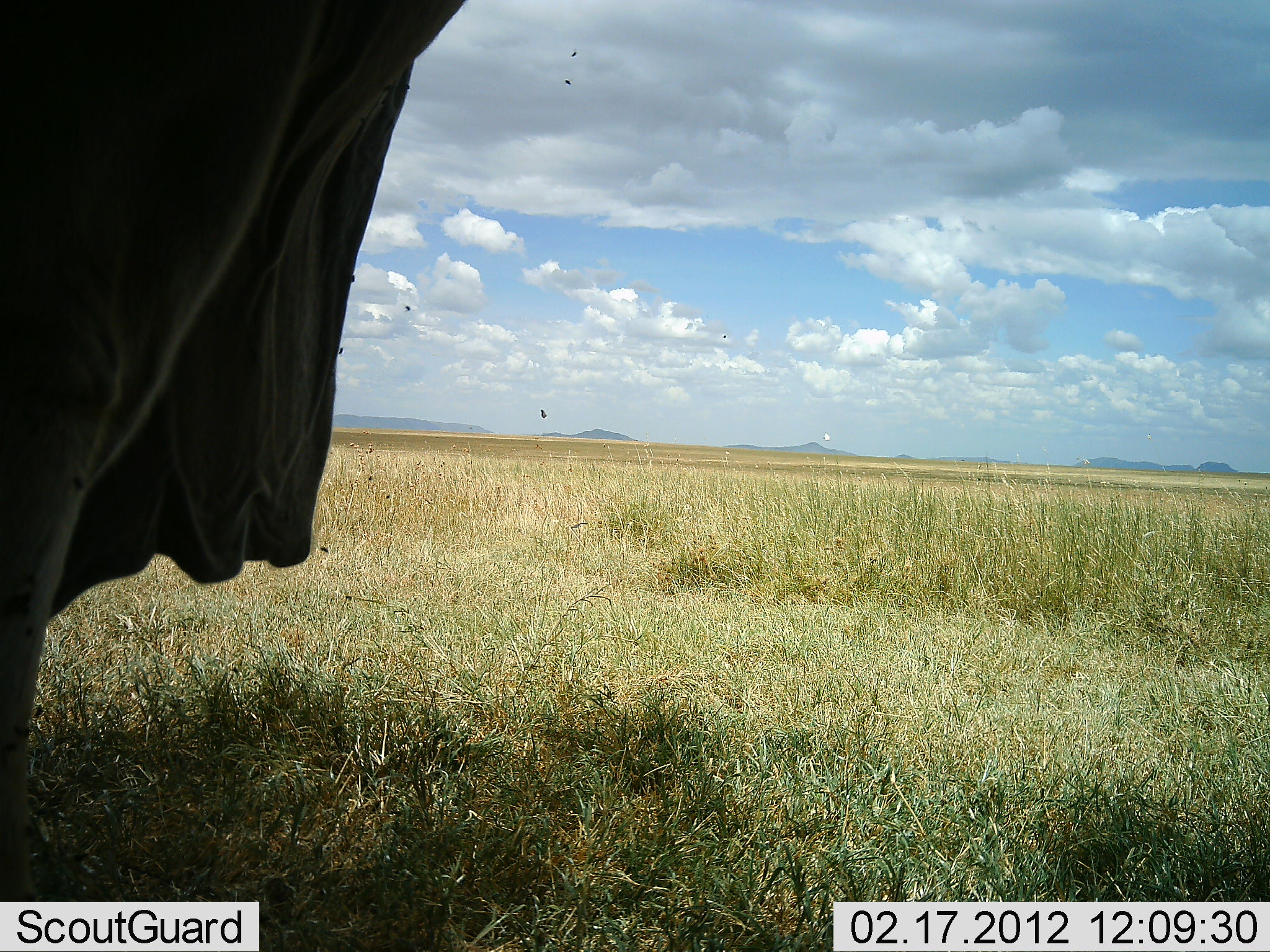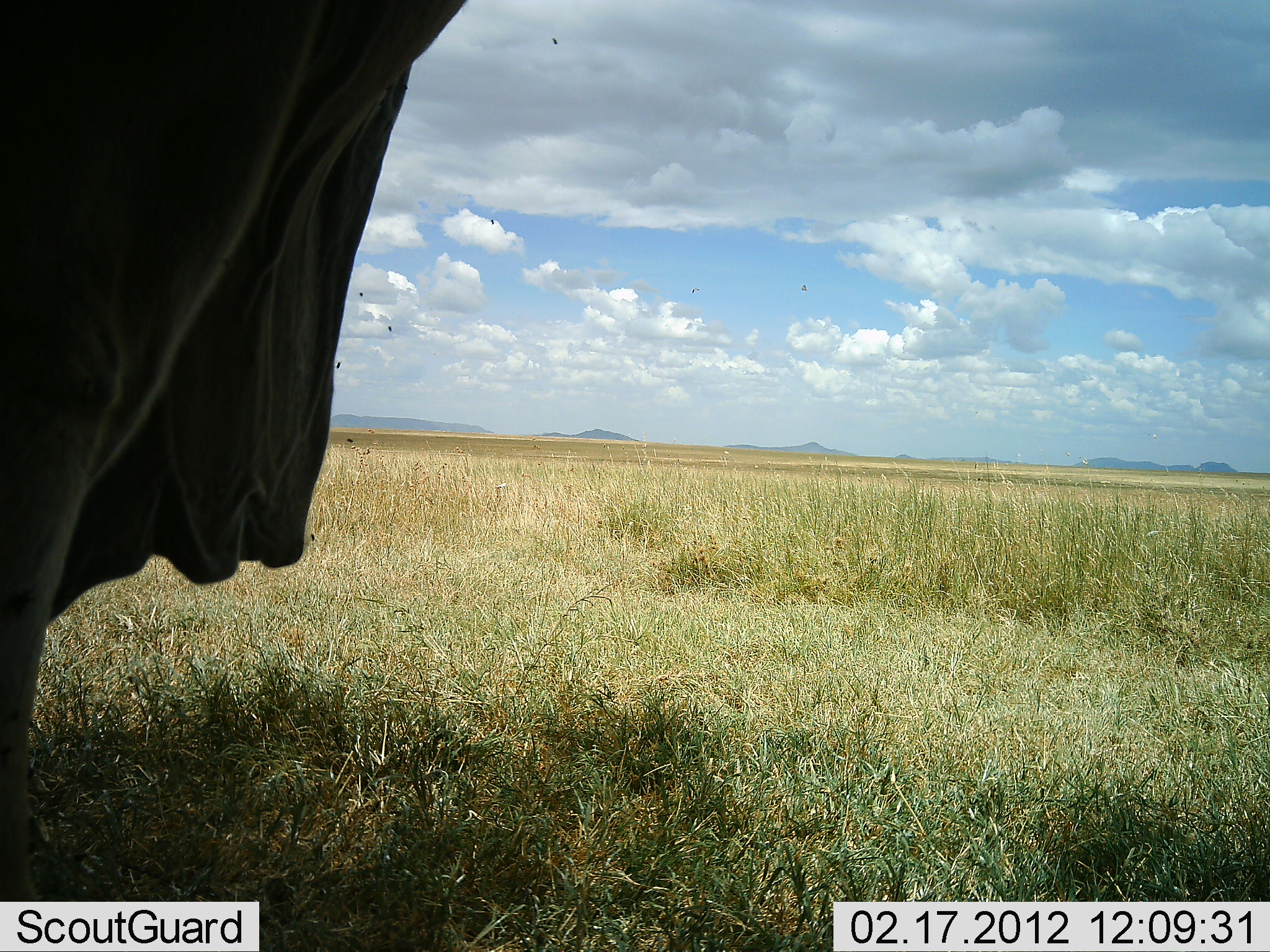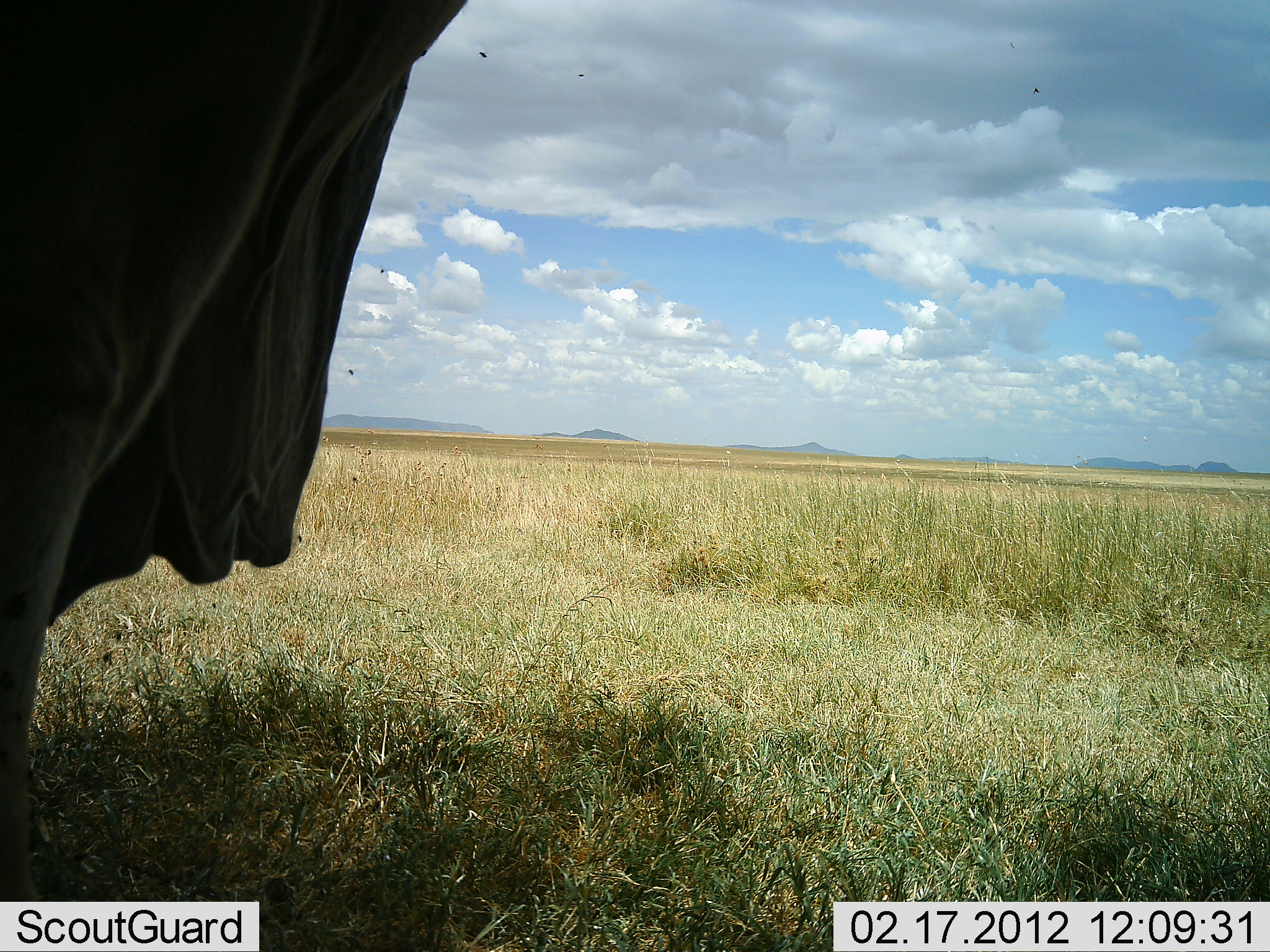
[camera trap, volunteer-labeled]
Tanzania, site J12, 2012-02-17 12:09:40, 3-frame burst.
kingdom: Animalia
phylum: Chordata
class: Mammalia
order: Artiodactyla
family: Bovidae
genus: Tragelaphus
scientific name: Tragelaphus oryx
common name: eland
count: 1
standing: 100%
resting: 0%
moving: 0%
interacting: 0%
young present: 0%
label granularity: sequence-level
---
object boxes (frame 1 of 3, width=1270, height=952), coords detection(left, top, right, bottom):
animal: detection(1, 1, 466, 952)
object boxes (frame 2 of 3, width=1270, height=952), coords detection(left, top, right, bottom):
animal: detection(0, 1, 466, 947)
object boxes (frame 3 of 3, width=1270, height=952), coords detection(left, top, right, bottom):
animal: detection(1, 1, 469, 952)